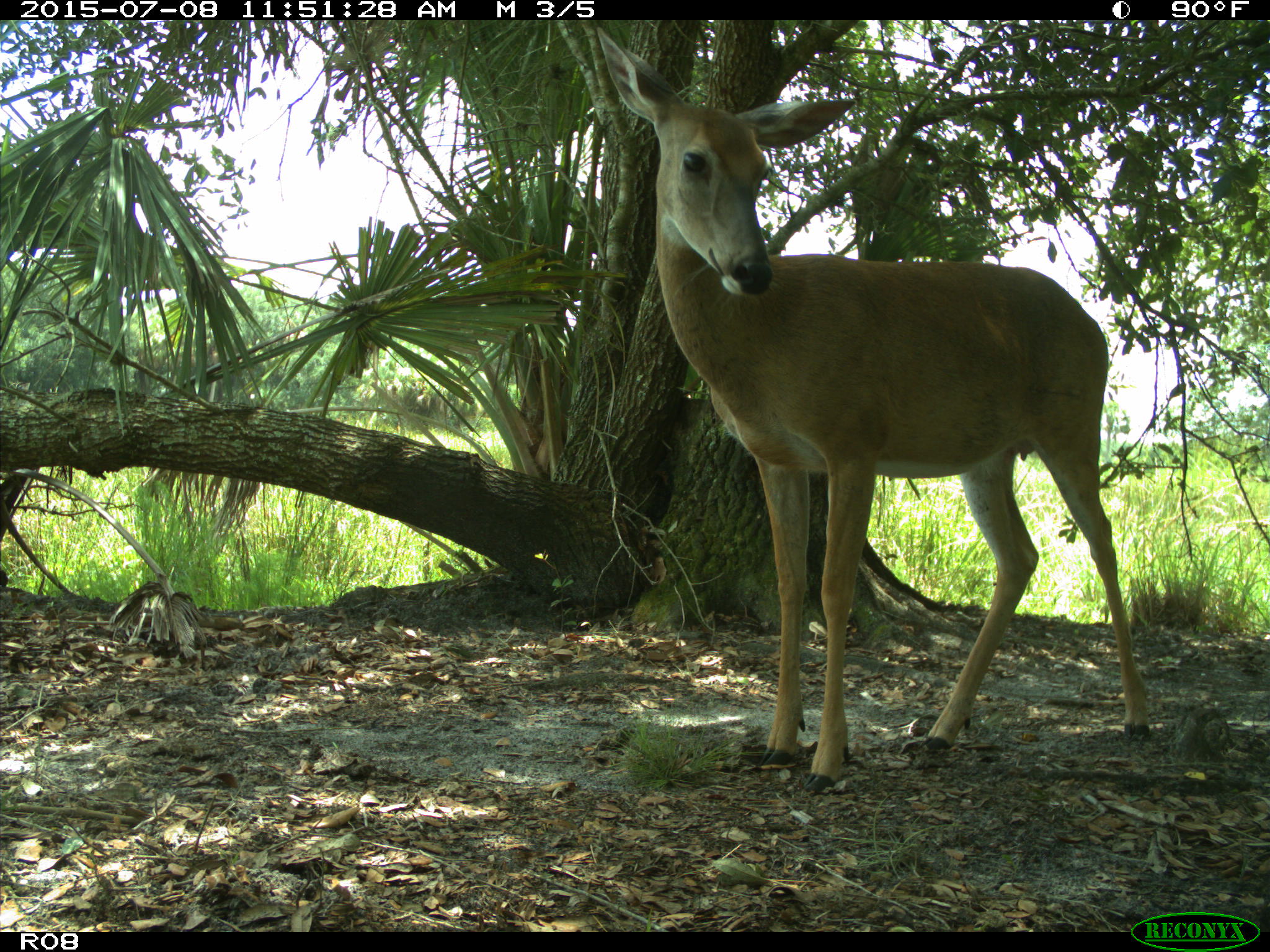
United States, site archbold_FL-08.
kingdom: Animalia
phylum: Chordata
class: Mammalia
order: Artiodactyla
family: Cervidae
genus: Odocoileus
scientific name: Odocoileus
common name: deer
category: unidentified deer